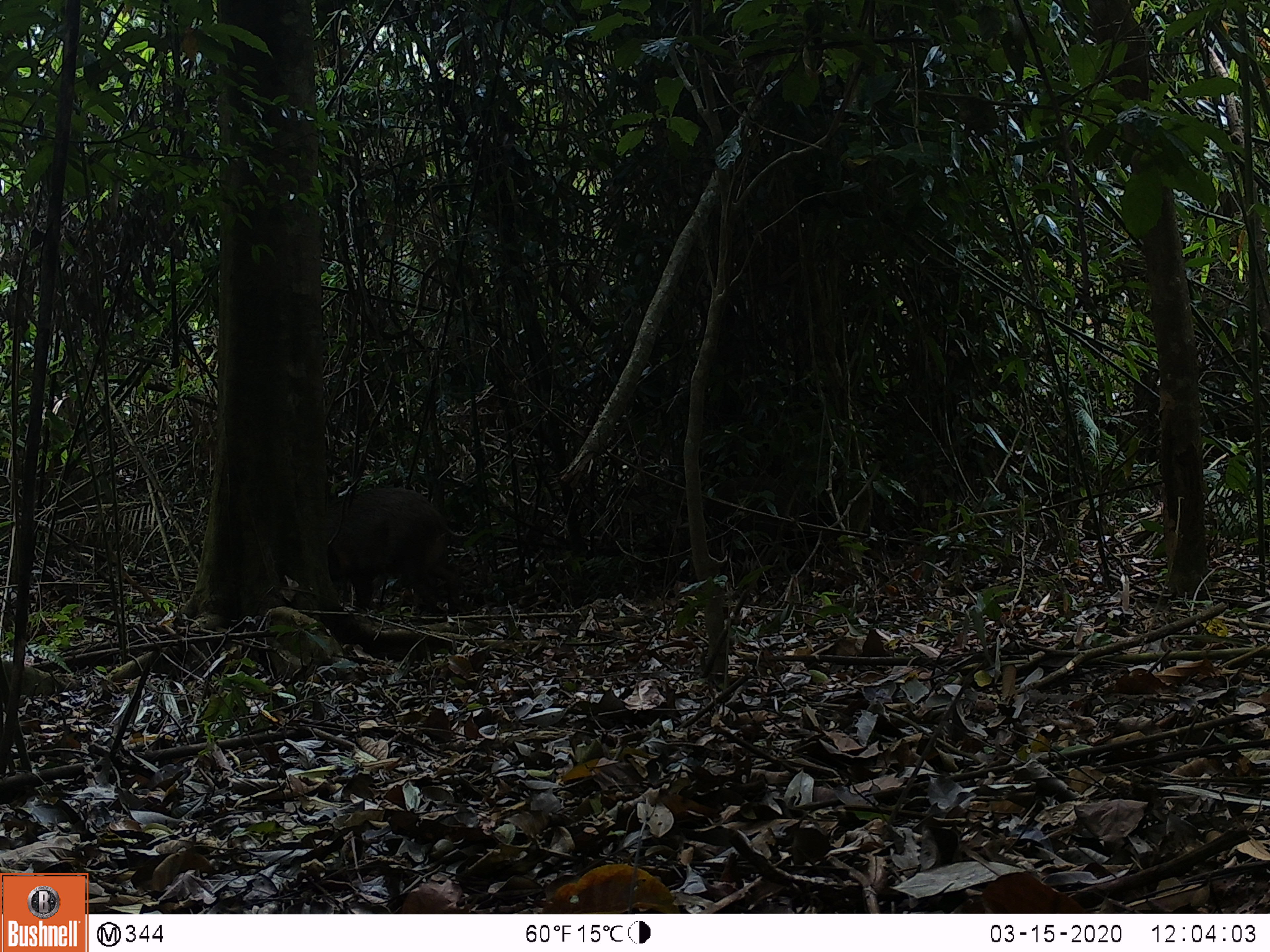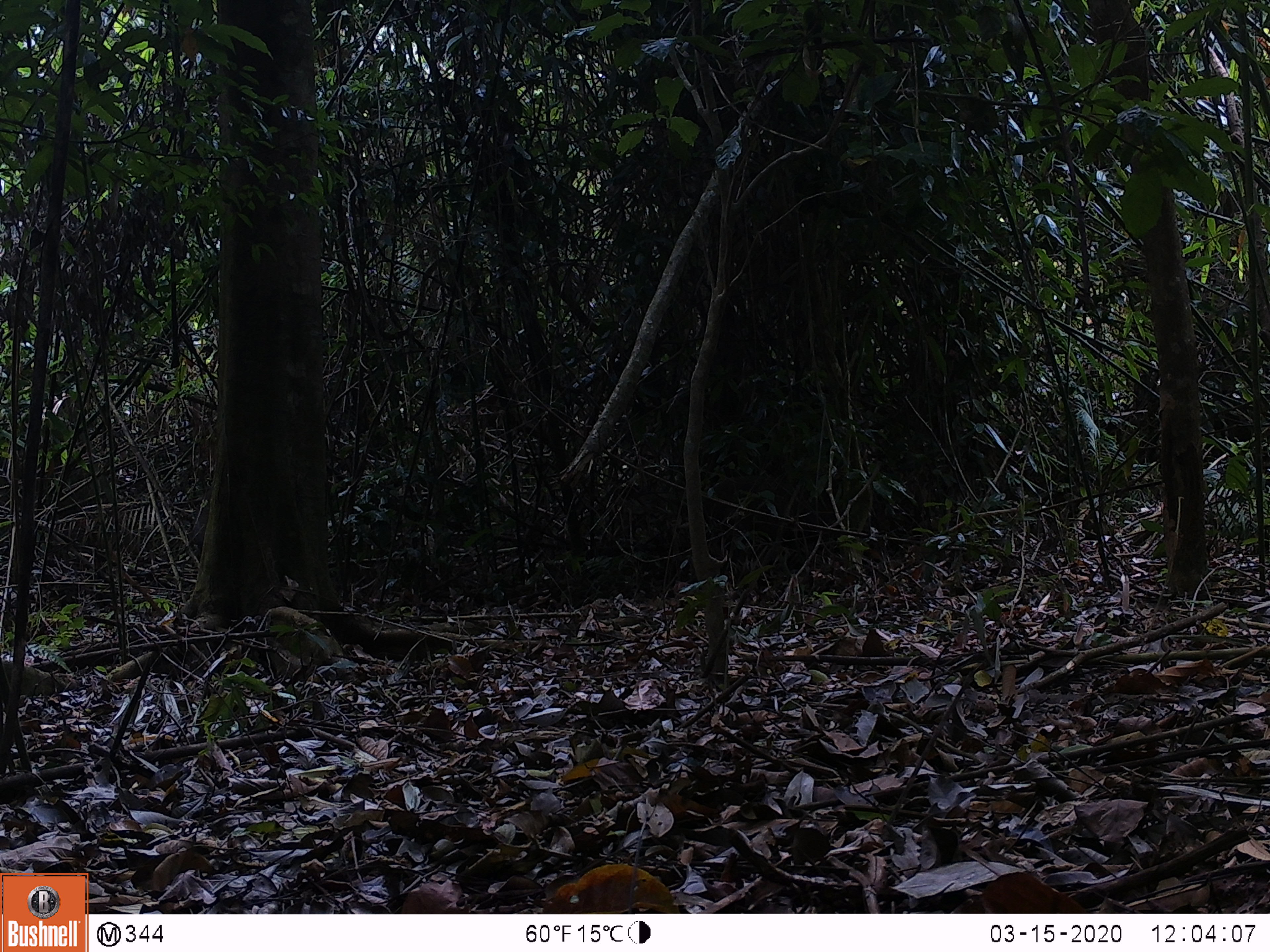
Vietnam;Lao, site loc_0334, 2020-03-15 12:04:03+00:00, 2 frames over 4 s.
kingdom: Animalia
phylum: Chordata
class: Mammalia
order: Artiodactyla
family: Suidae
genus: Sus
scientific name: Sus scrofa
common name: eurasian wild pig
Eurasian wild pig (Sus scrofa). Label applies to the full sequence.